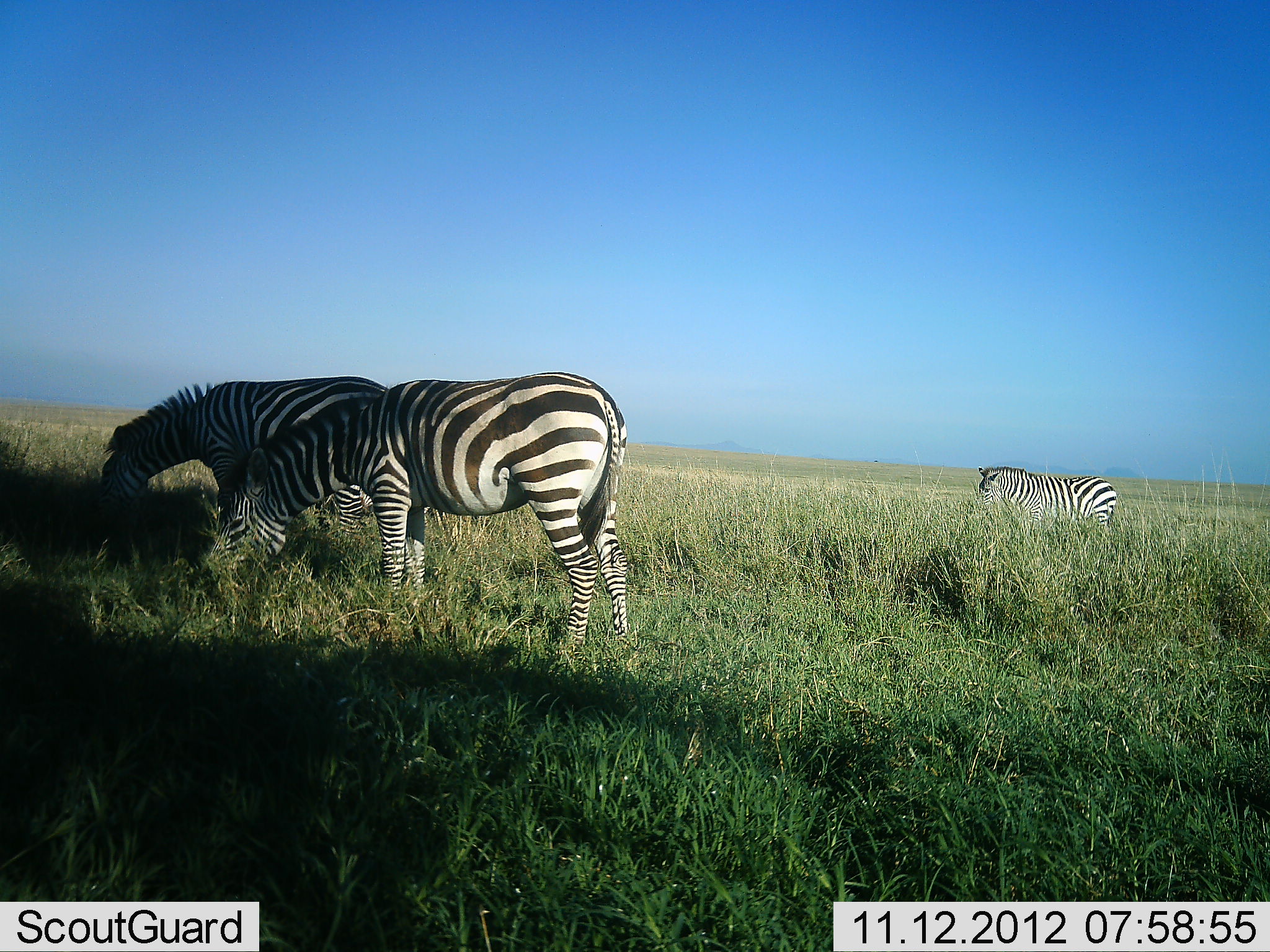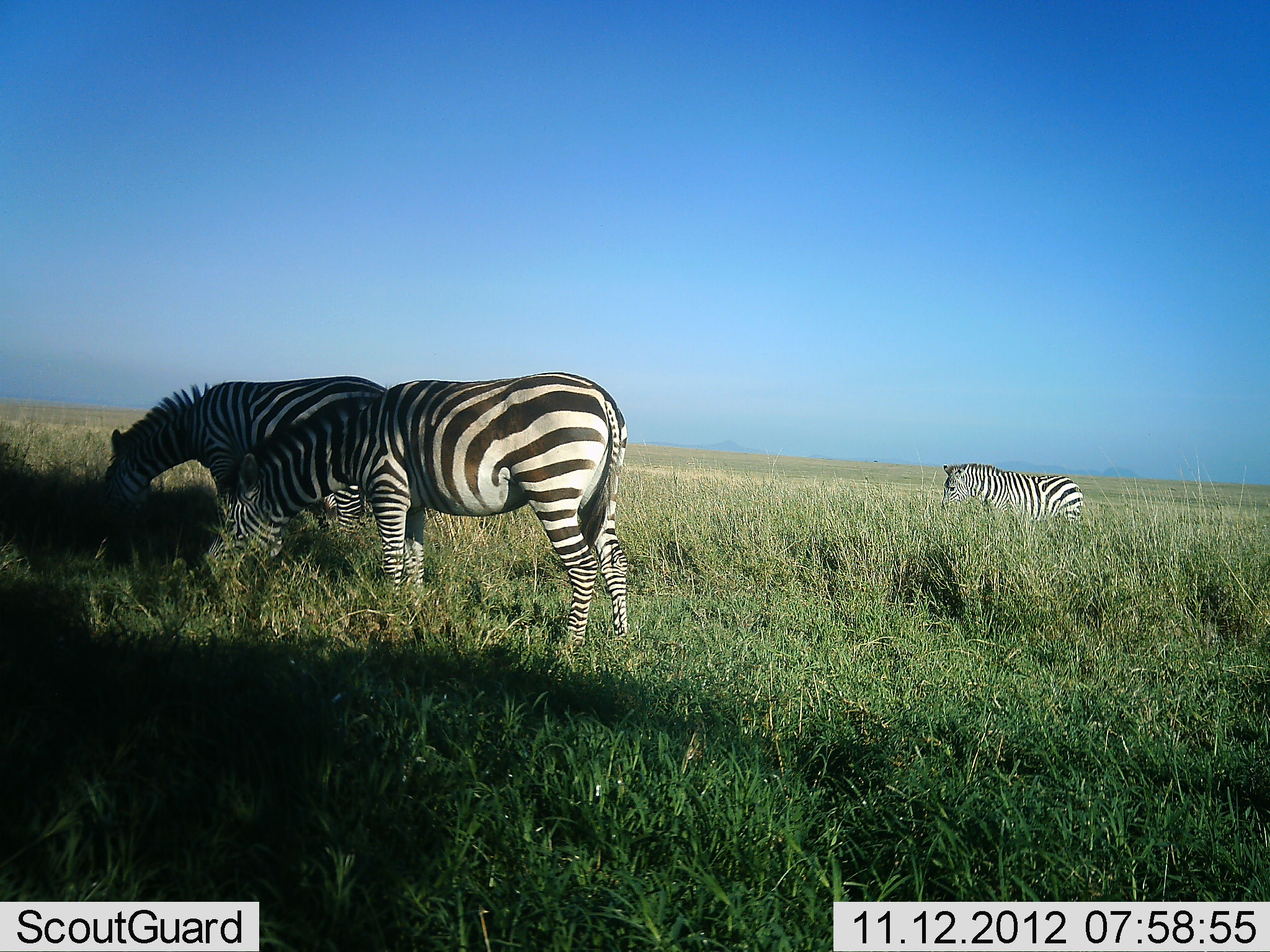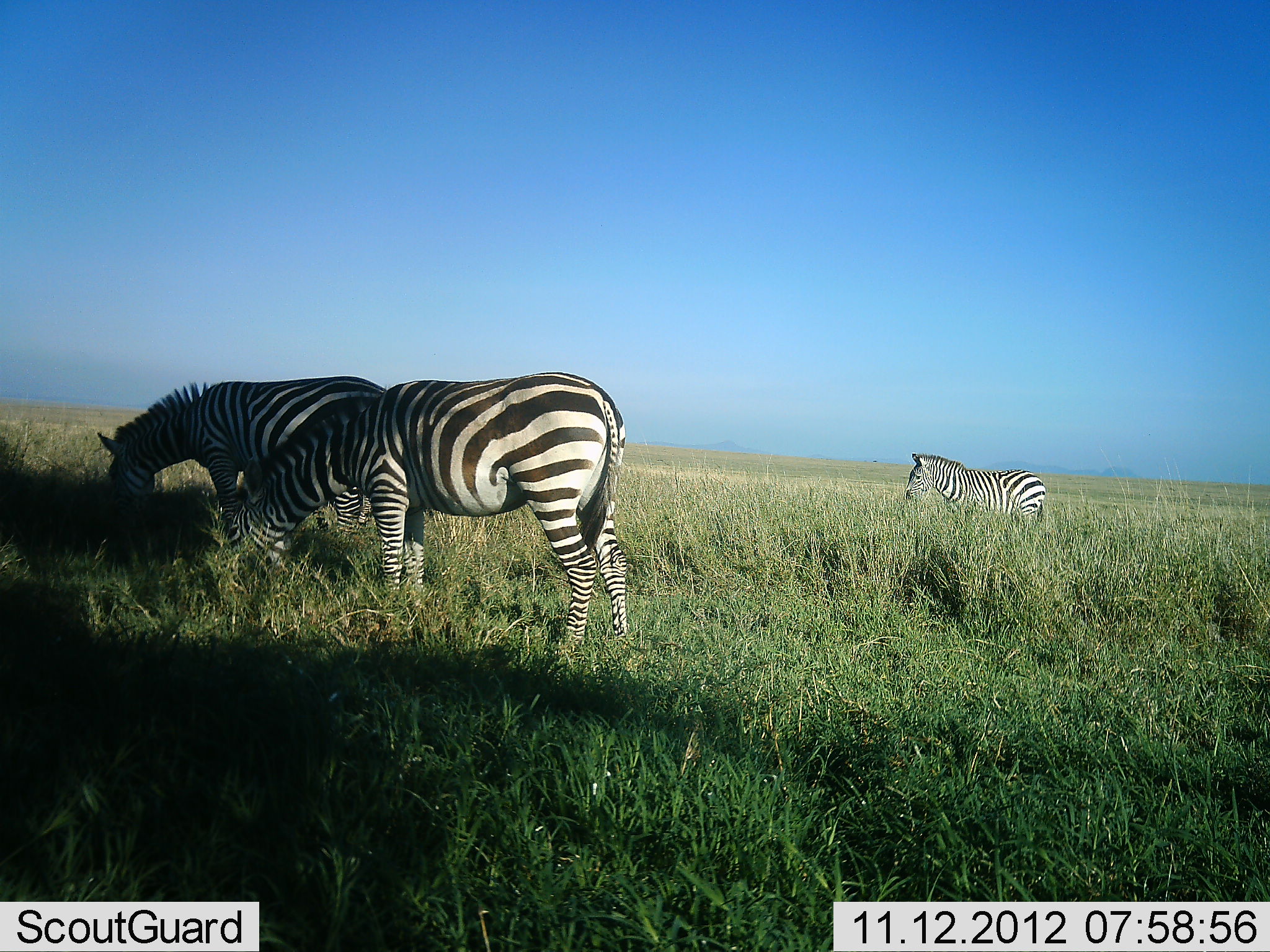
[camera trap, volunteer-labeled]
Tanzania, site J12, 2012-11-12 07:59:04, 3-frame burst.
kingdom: Animalia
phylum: Chordata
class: Mammalia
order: Perissodactyla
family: Equidae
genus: Equus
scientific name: Equus quagga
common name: plains zebra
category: zebra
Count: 3.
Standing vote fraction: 40%.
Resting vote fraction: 0%.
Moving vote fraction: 40%.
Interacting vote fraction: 0%.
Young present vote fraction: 0%.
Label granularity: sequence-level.